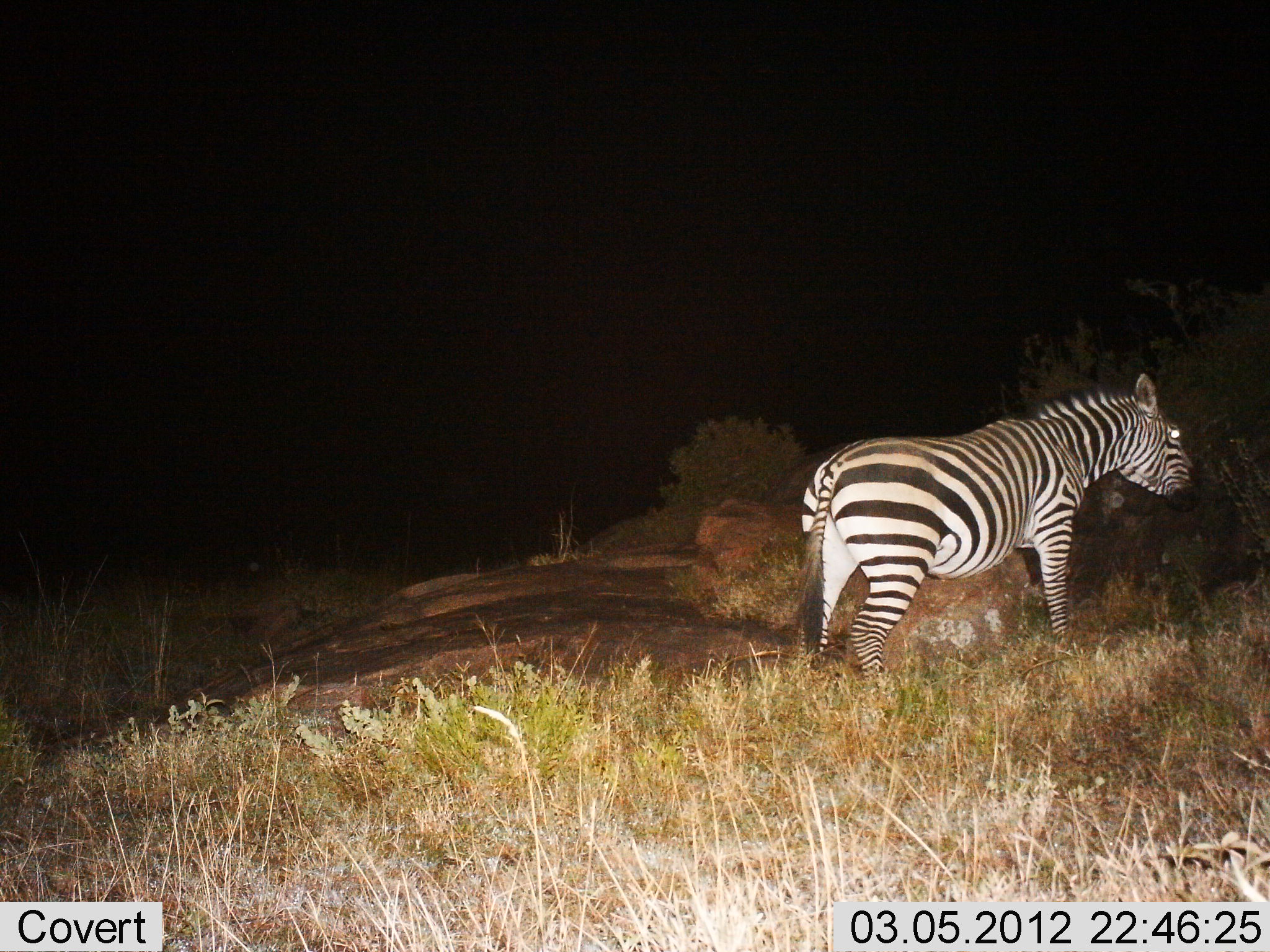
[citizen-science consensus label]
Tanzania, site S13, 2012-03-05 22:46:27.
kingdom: Animalia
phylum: Chordata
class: Mammalia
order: Perissodactyla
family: Equidae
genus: Equus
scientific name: Equus quagga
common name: plains zebra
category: zebra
Zebra (plains zebra) (Equus quagga), count 1. Behavior (volunteer vote fractions): standing 89%, resting 0%, moving 11%, interacting 0%. Young present (vote fraction): 0%. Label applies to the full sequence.